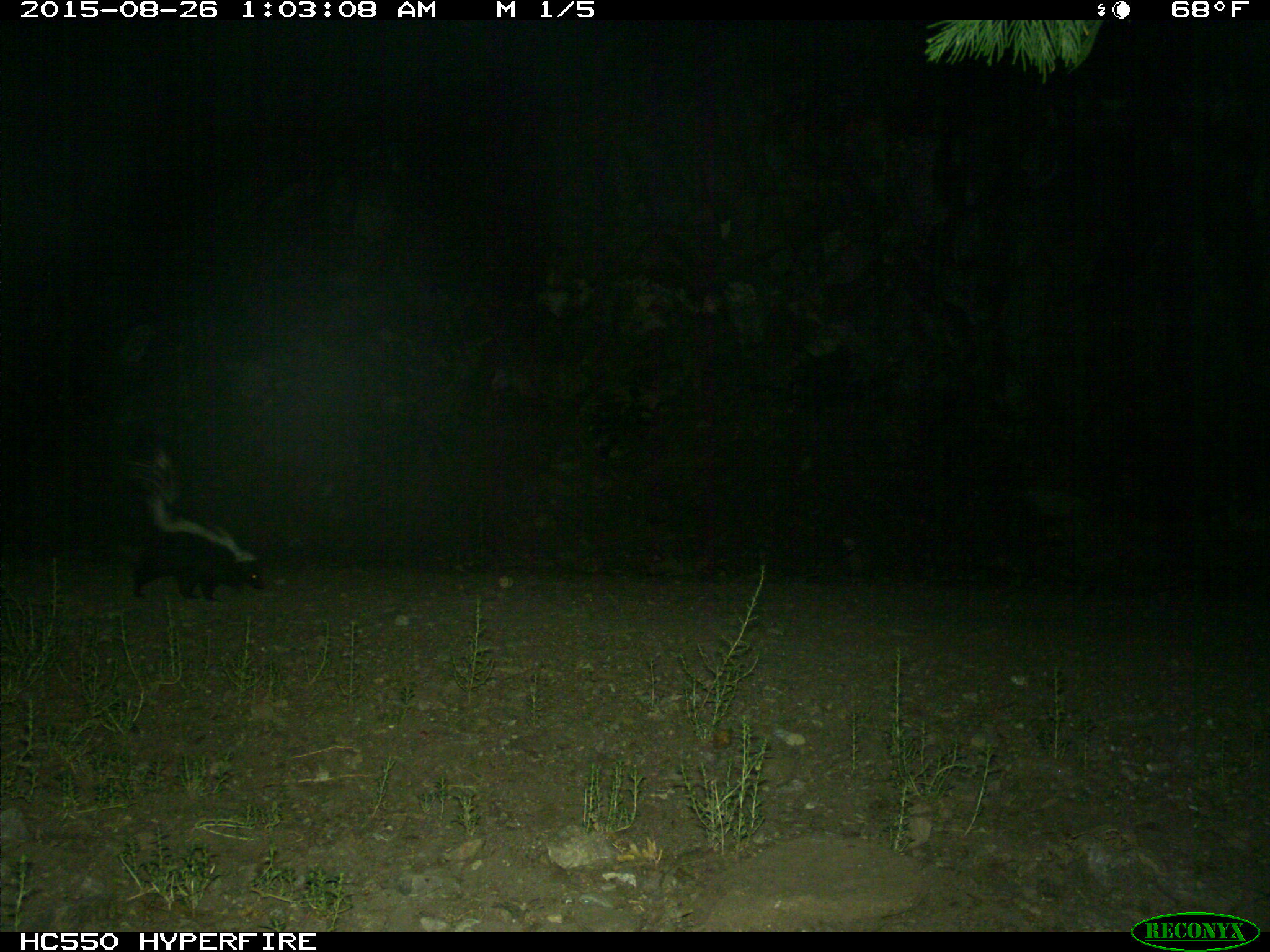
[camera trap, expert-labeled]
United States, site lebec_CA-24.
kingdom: Animalia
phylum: Chordata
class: Mammalia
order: Carnivora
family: Mephitidae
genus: Mephitis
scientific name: Mephitis mephitis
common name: striped skunk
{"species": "Mephitis mephitis (striped skunk)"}